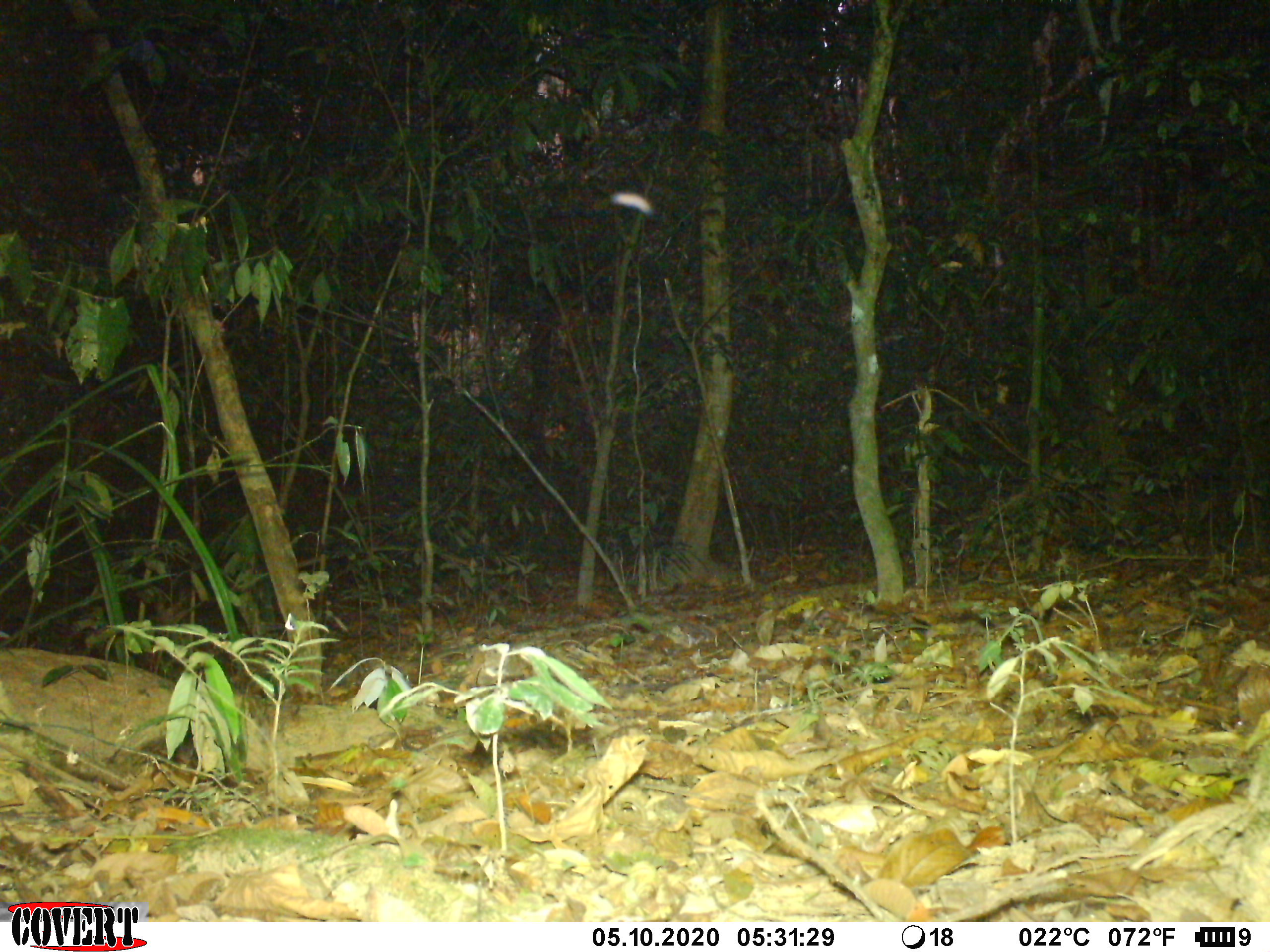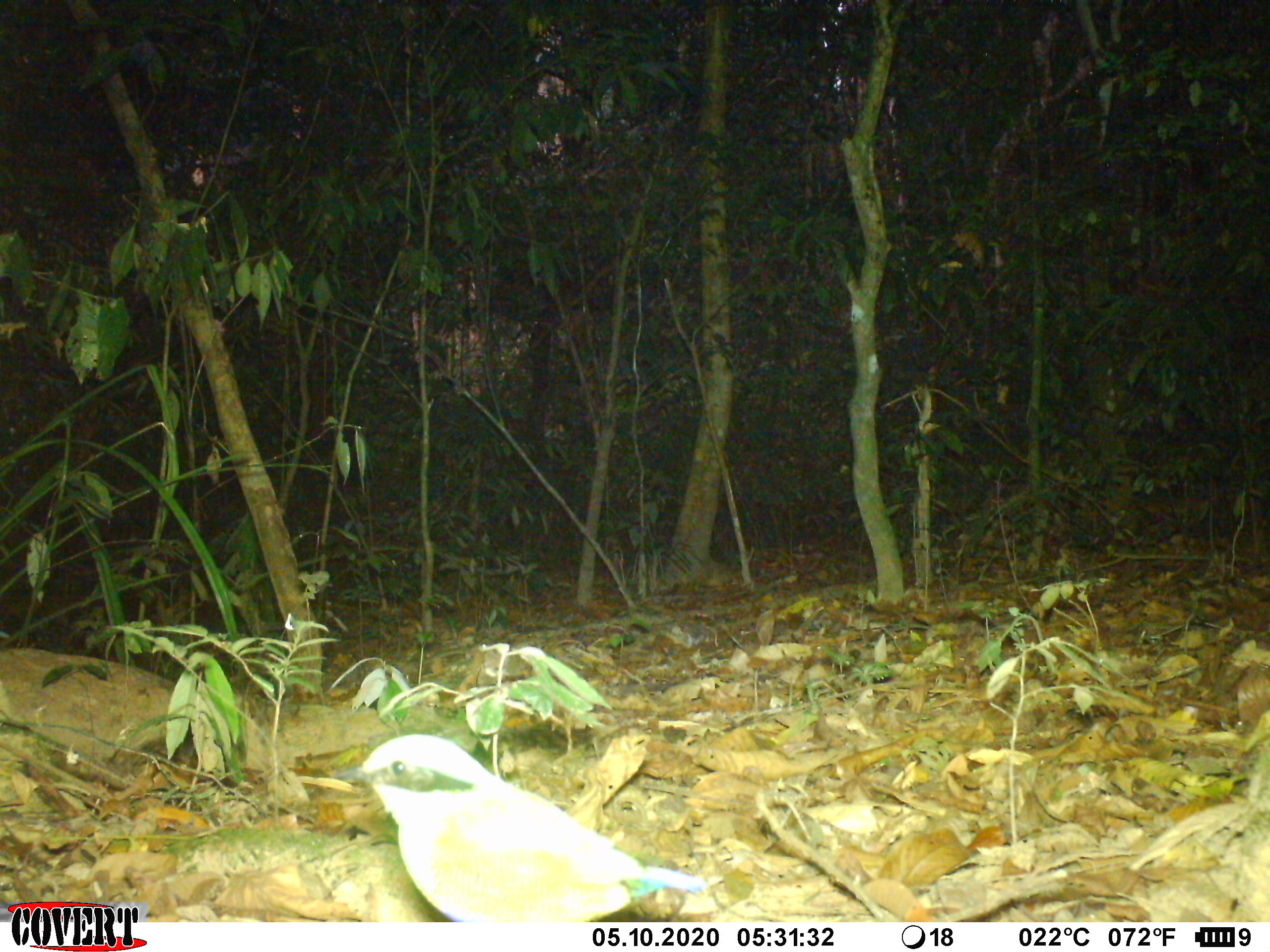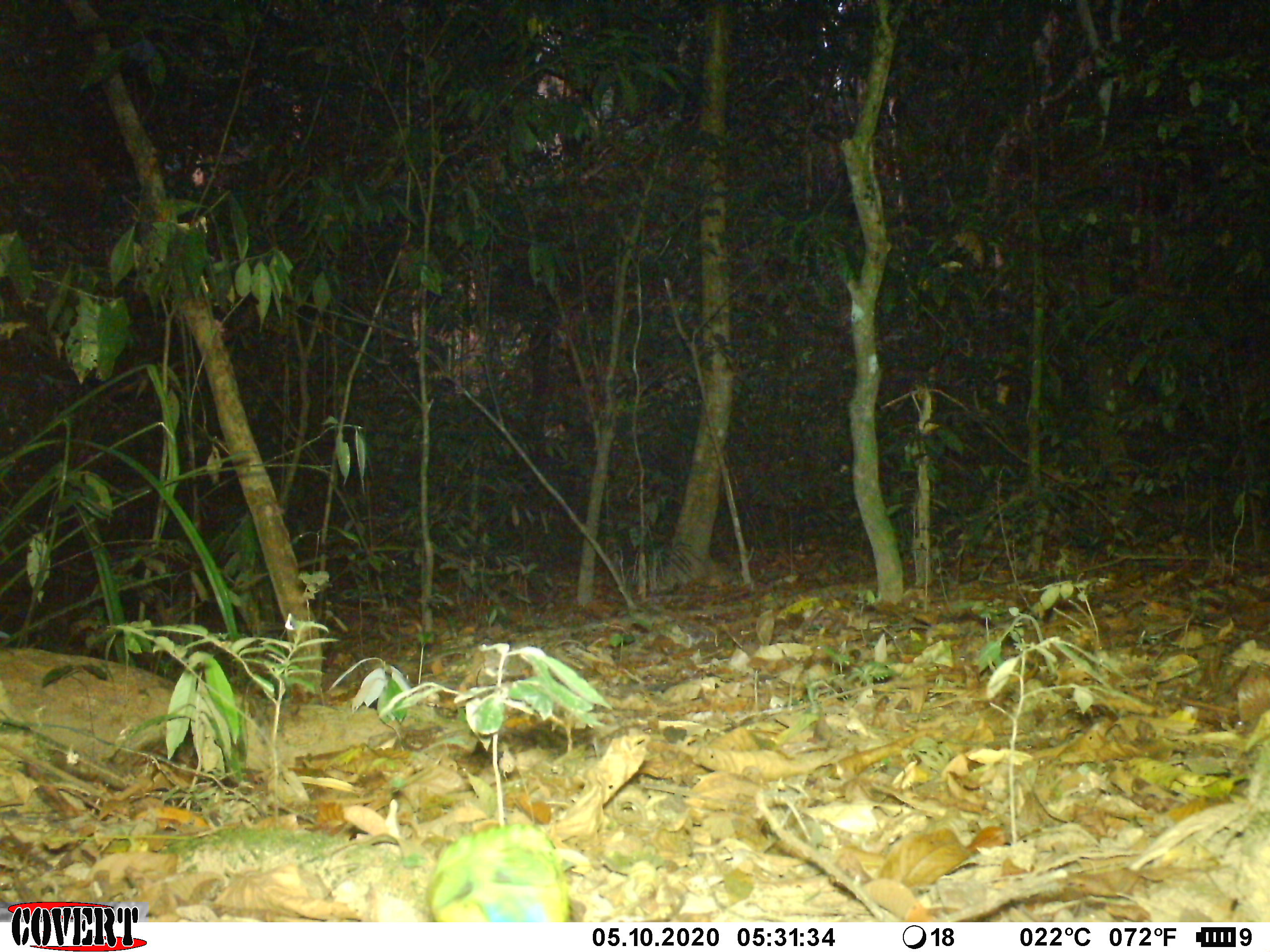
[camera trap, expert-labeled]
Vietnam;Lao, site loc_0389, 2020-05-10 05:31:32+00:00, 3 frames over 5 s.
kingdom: Animalia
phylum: Chordata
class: Aves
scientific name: Aves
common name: bird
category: unidentified bird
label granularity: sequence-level